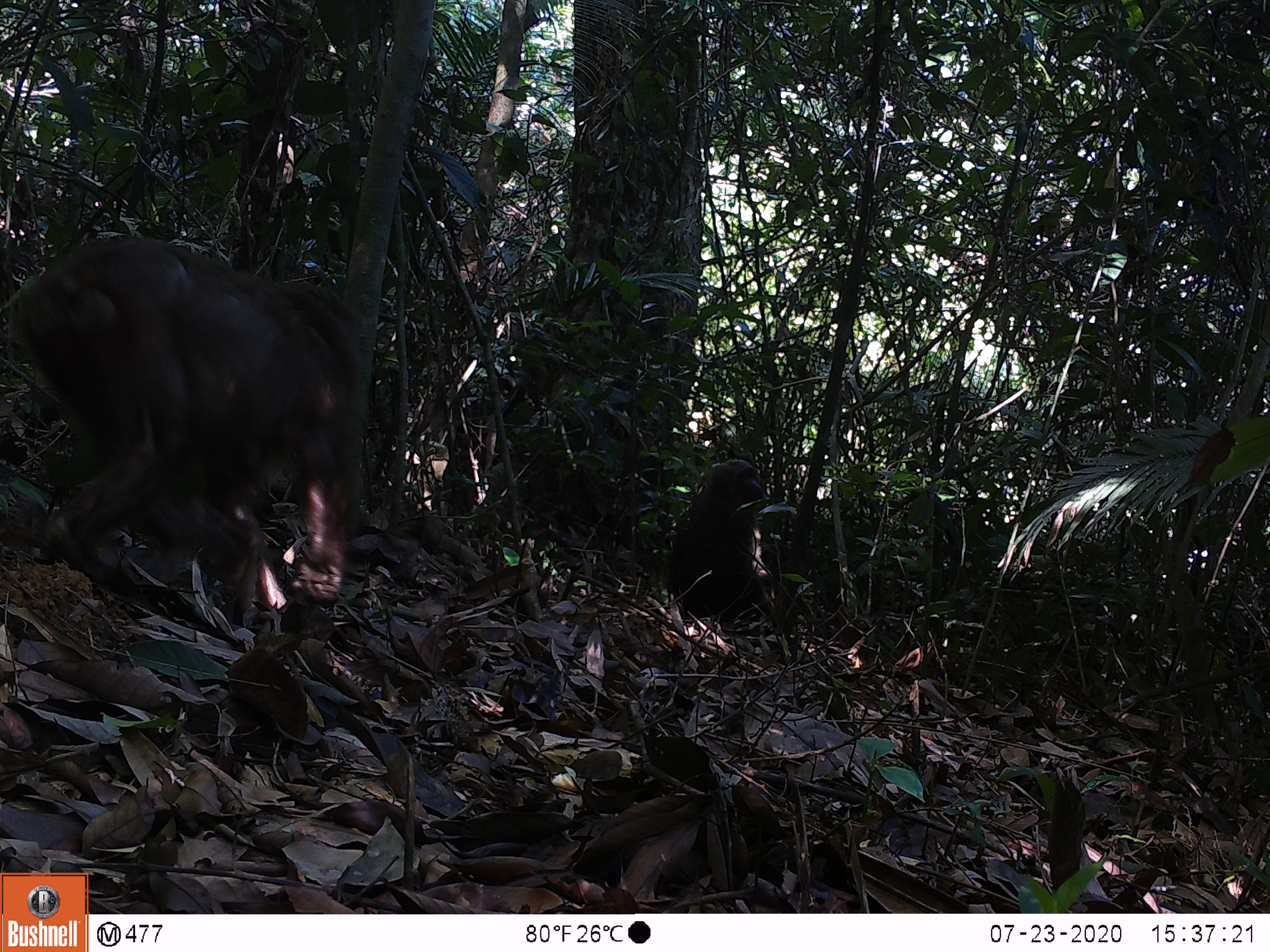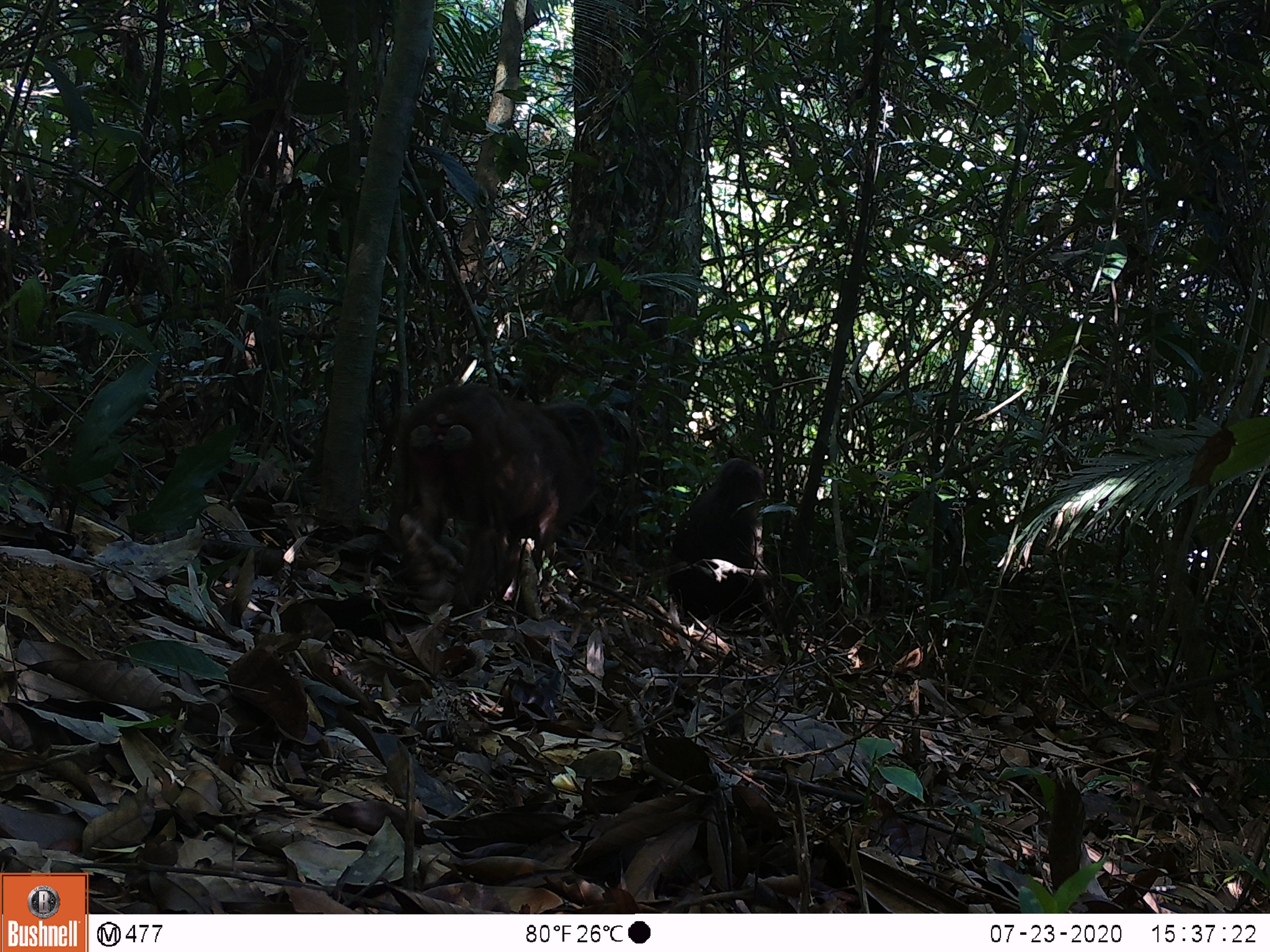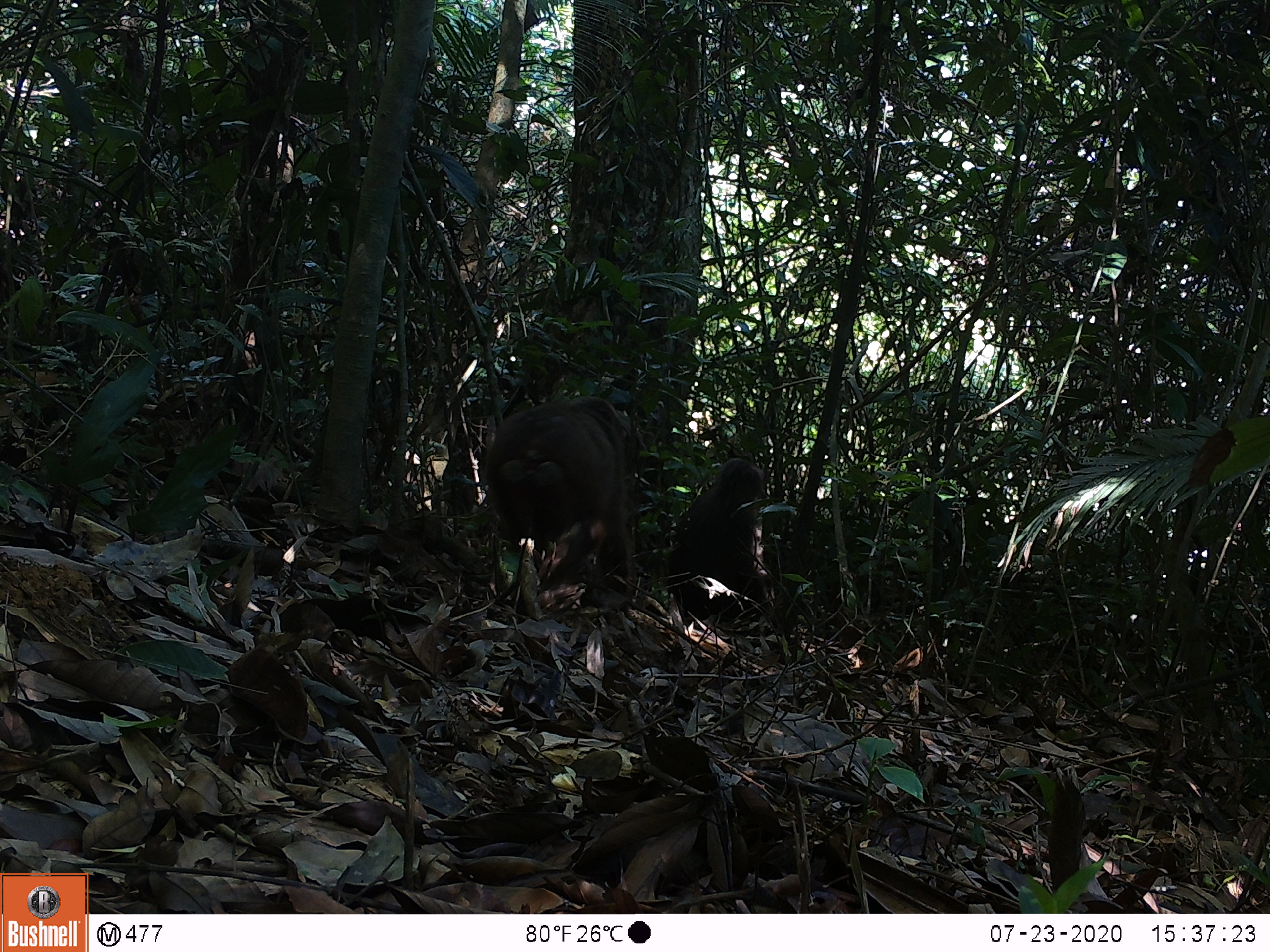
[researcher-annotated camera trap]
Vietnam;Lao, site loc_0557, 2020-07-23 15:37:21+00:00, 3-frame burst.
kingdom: Animalia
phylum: Chordata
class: Mammalia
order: Primates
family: Cercopithecidae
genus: Macaca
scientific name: Macaca arctoides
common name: stump-tailed macaque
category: stump tailed macaque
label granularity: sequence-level